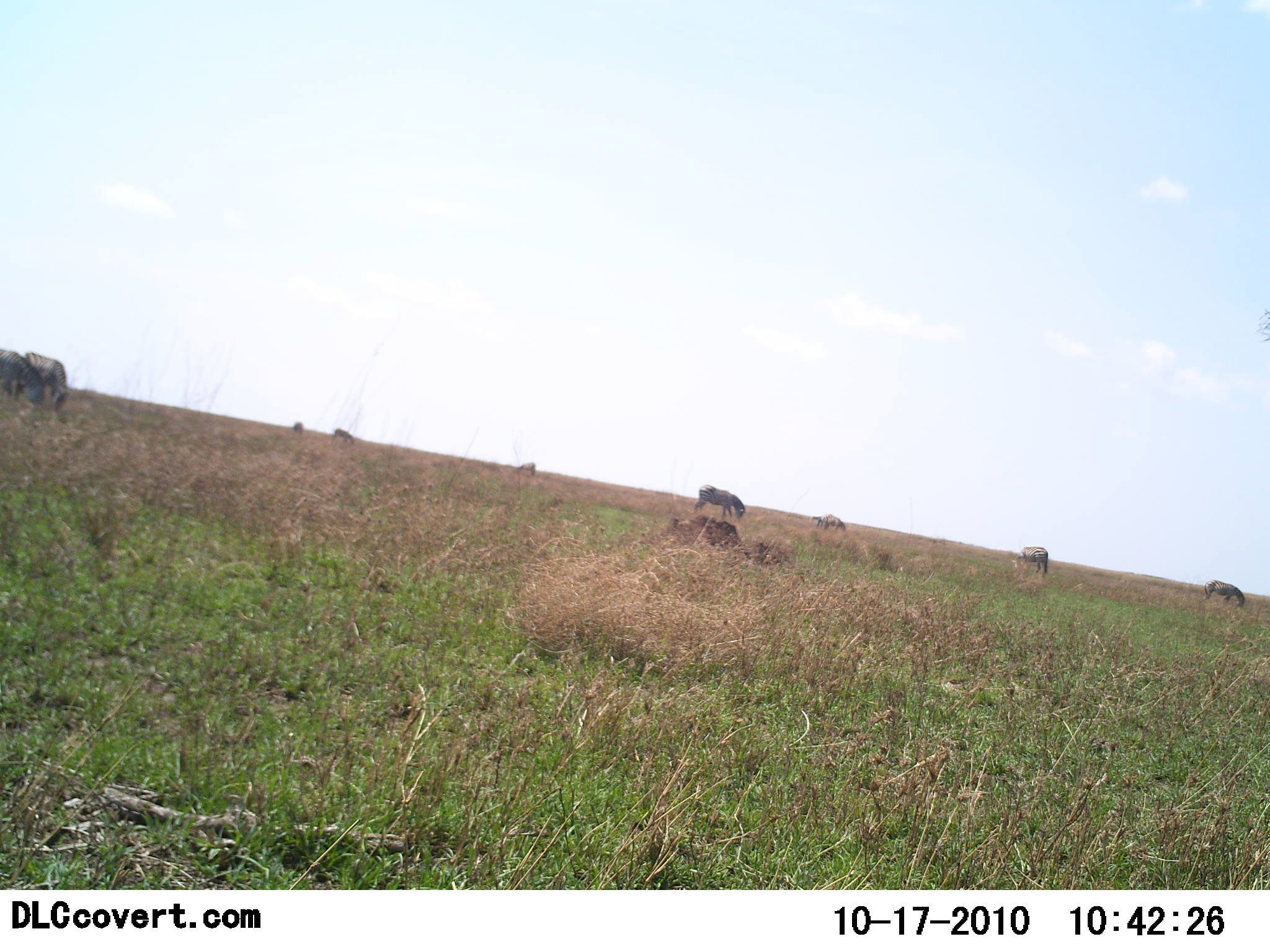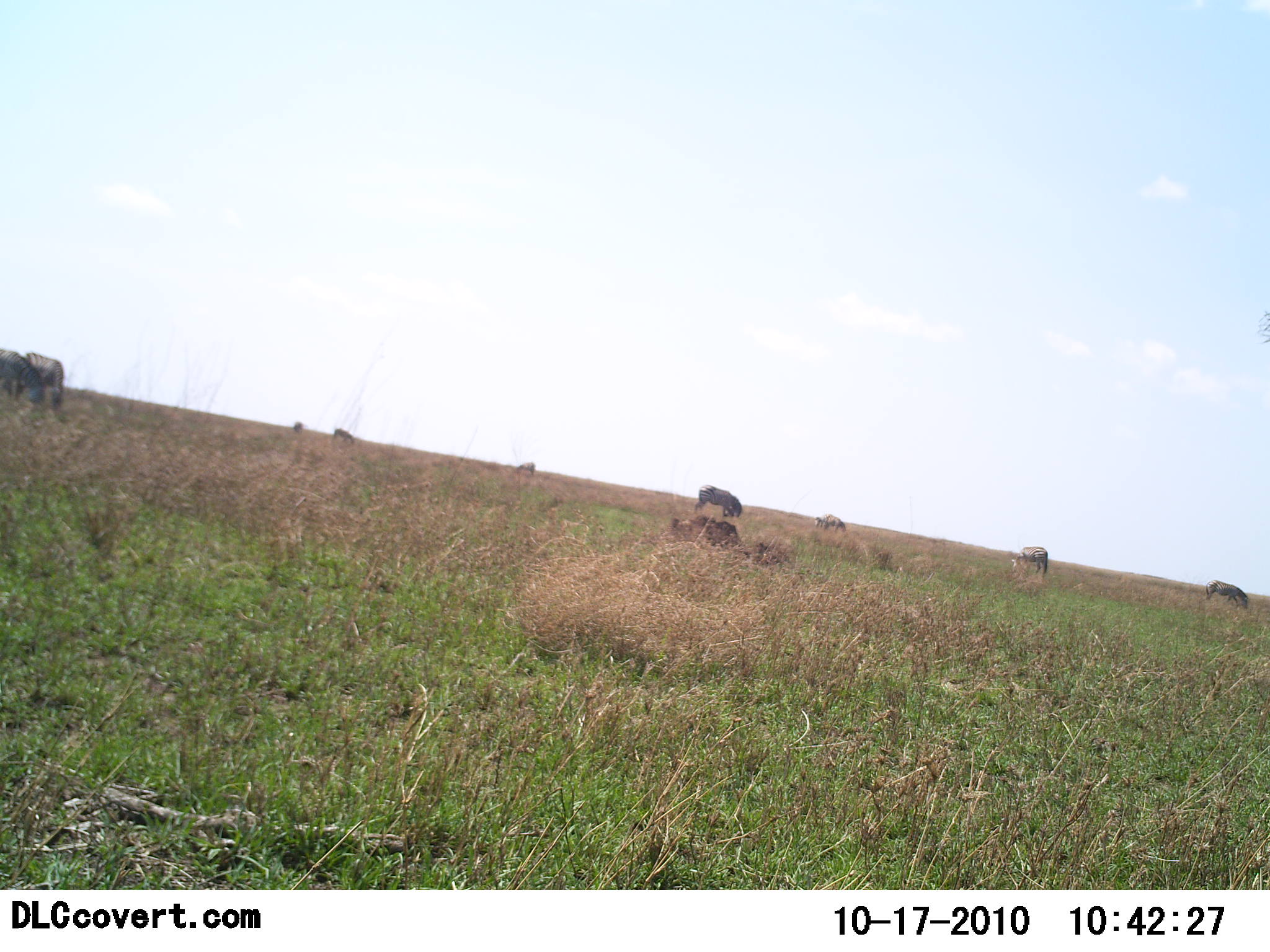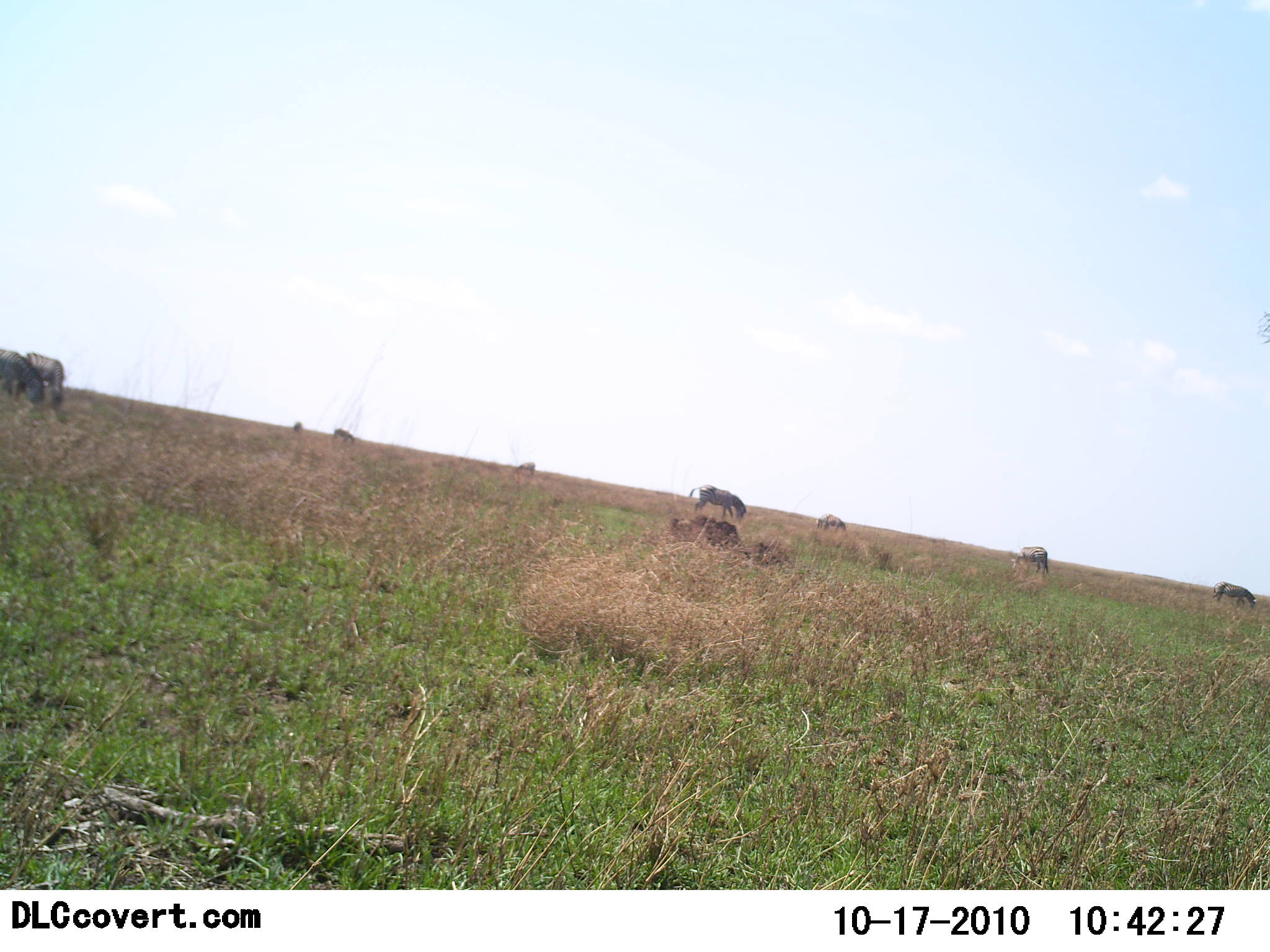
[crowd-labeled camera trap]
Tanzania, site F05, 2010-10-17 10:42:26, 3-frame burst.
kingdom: Animalia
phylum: Chordata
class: Mammalia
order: Perissodactyla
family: Equidae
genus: Equus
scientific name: Equus quagga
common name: plains zebra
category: zebra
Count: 9.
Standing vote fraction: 25%.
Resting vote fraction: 8%.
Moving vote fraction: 8%.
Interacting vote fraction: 0%.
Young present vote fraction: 0%.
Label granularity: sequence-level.